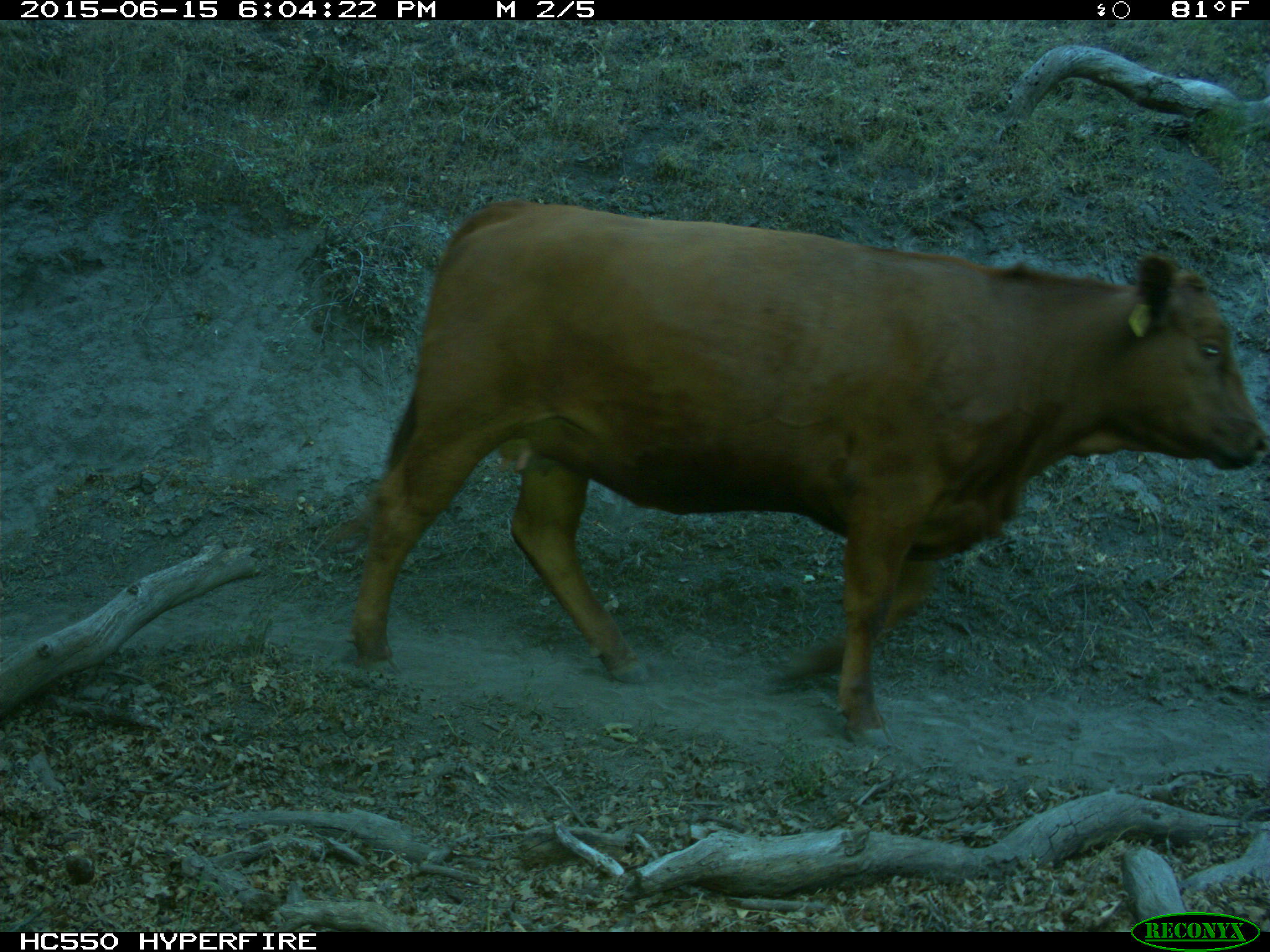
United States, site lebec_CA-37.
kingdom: Animalia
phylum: Chordata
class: Mammalia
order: Artiodactyla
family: Bovidae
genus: Bos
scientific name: Bos taurus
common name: domestic cow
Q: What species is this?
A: Bos taurus (domestic cow).